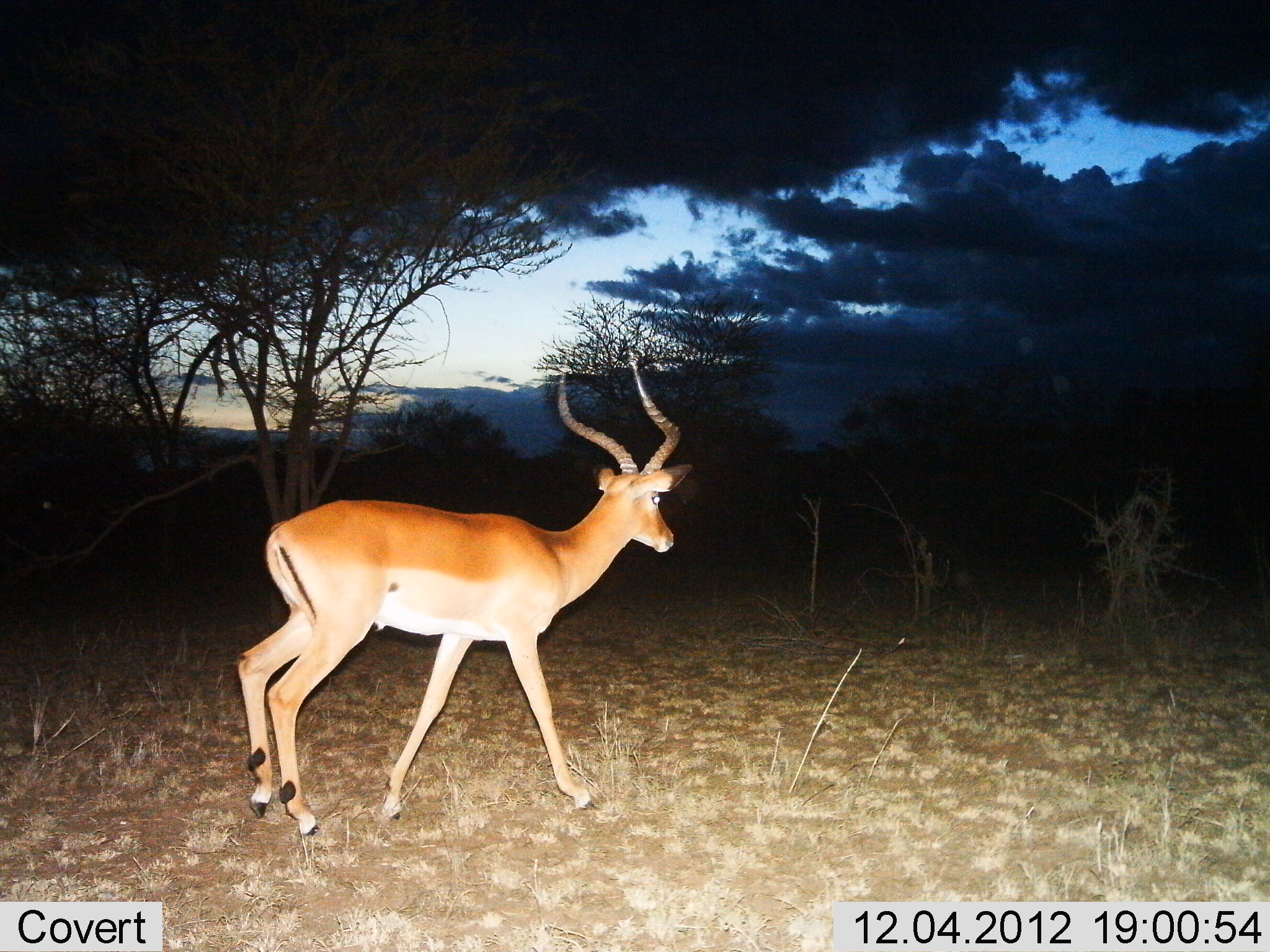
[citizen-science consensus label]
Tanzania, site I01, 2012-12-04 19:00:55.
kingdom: Animalia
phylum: Chordata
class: Mammalia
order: Artiodactyla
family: Bovidae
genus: Aepyceros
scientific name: Aepyceros melampus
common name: impala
Impala (Aepyceros melampus), count 1. Behavior (volunteer vote fractions): standing 15%, resting 0%, moving 88%, interacting 0%. Young present (vote fraction): 0%. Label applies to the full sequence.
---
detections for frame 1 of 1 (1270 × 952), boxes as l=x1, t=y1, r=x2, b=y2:
animal: l=236, t=361, r=695, b=837